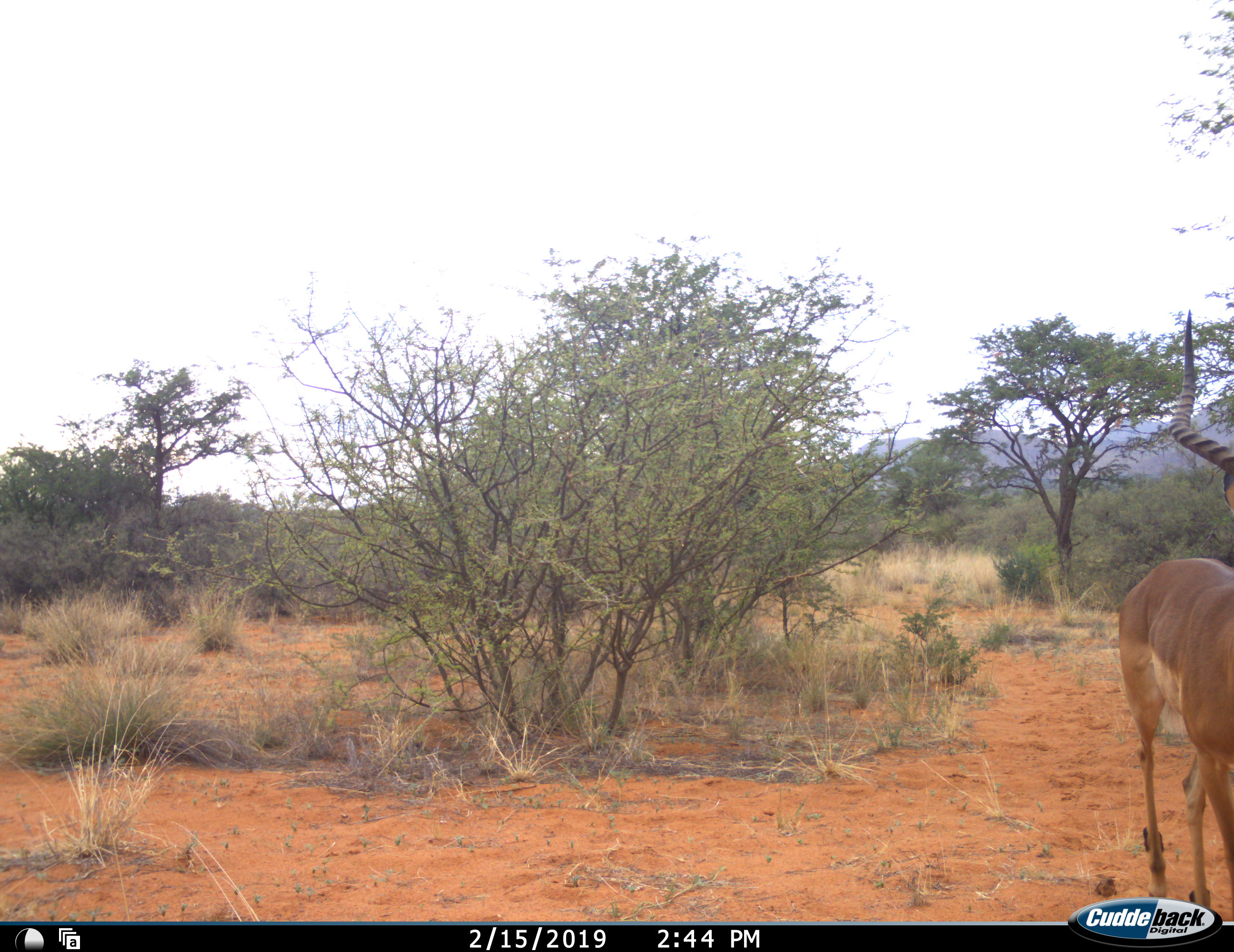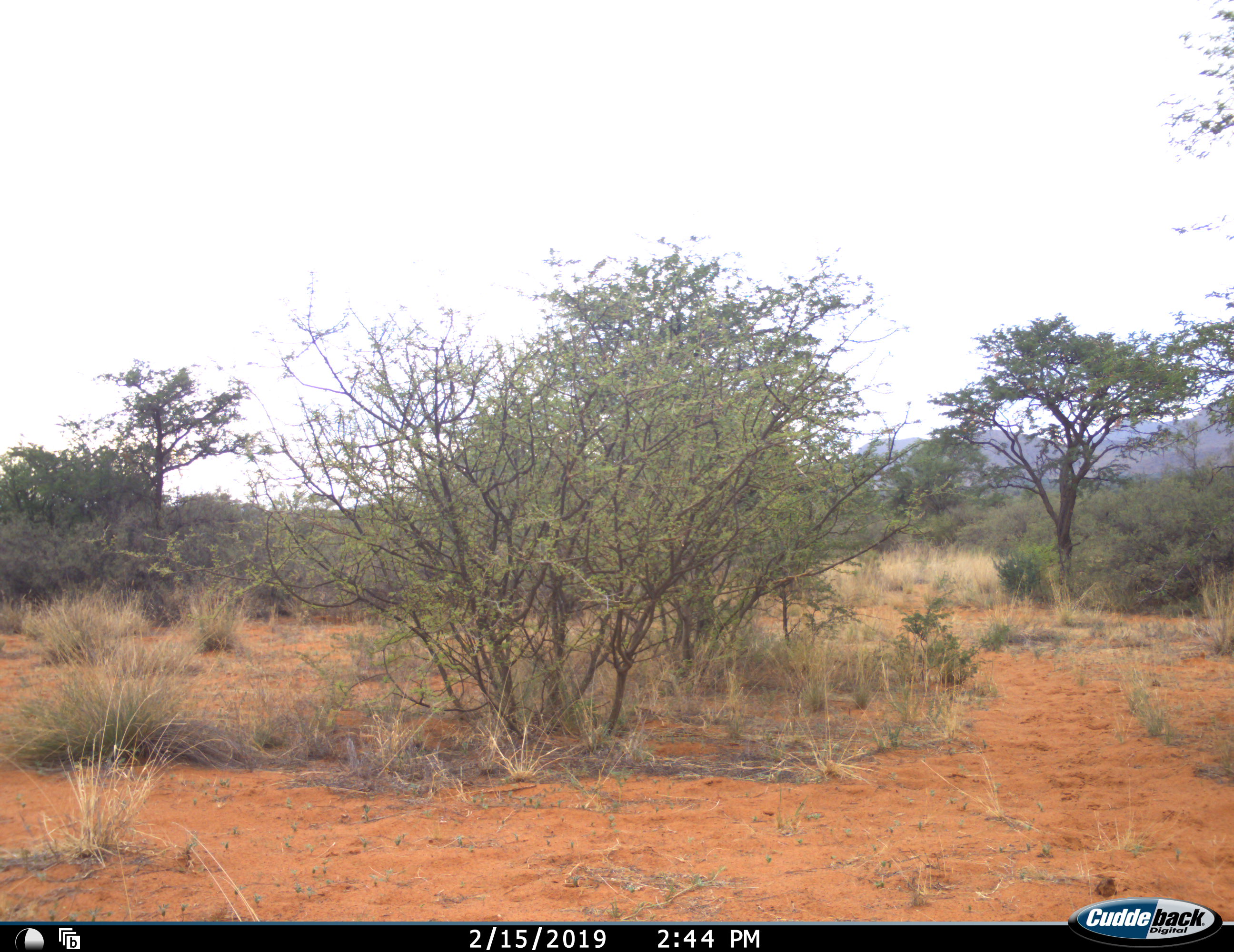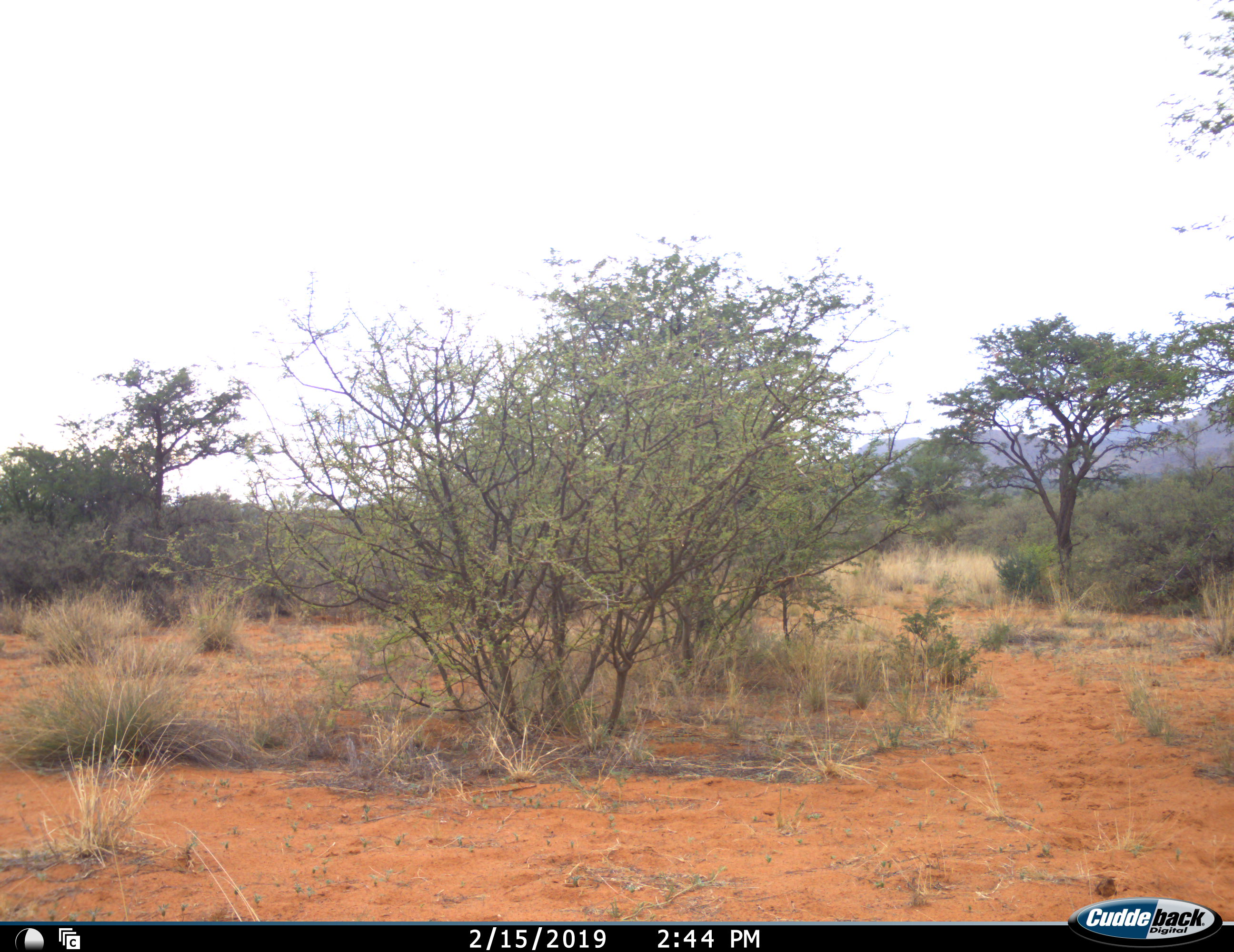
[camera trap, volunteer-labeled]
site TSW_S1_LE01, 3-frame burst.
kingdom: Animalia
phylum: Chordata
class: Mammalia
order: Artiodactyla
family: Bovidae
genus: Aepyceros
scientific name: Aepyceros melampus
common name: impala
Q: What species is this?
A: Impala (Aepyceros melampus).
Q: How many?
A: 1.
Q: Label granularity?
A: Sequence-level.